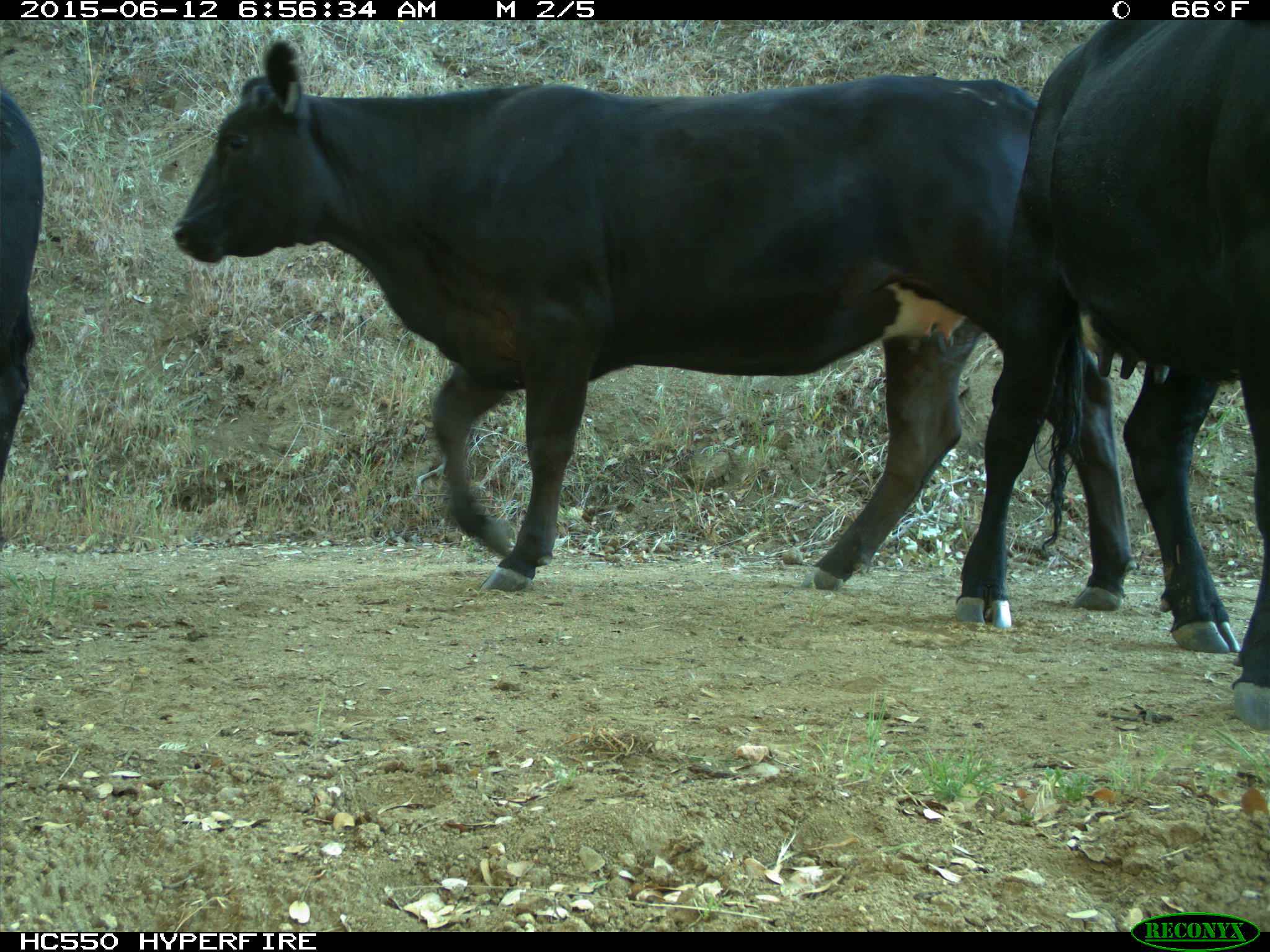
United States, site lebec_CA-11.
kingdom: Animalia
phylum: Chordata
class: Mammalia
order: Artiodactyla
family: Bovidae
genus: Bos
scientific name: Bos taurus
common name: domestic cow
Bos taurus (domestic cow).